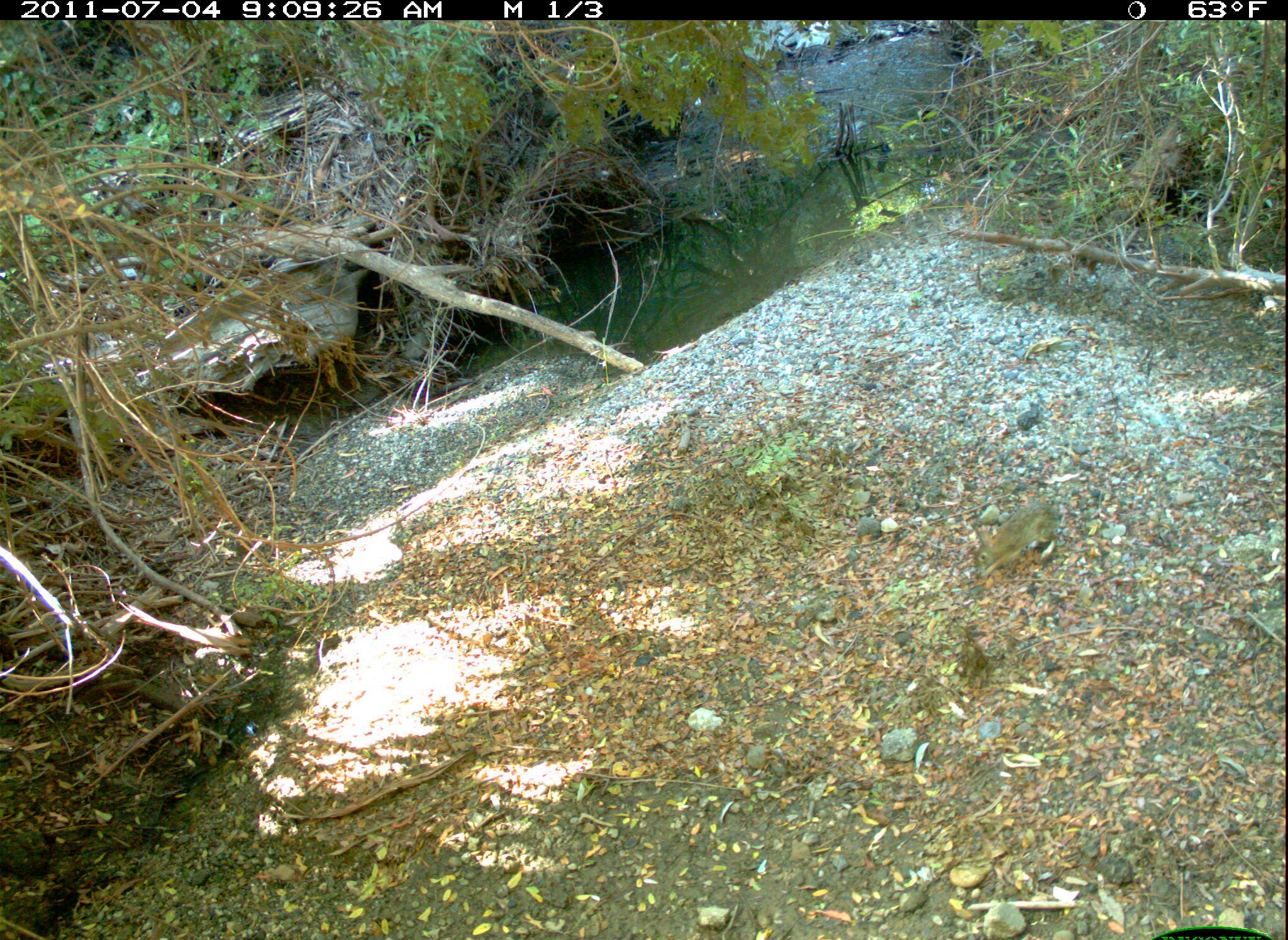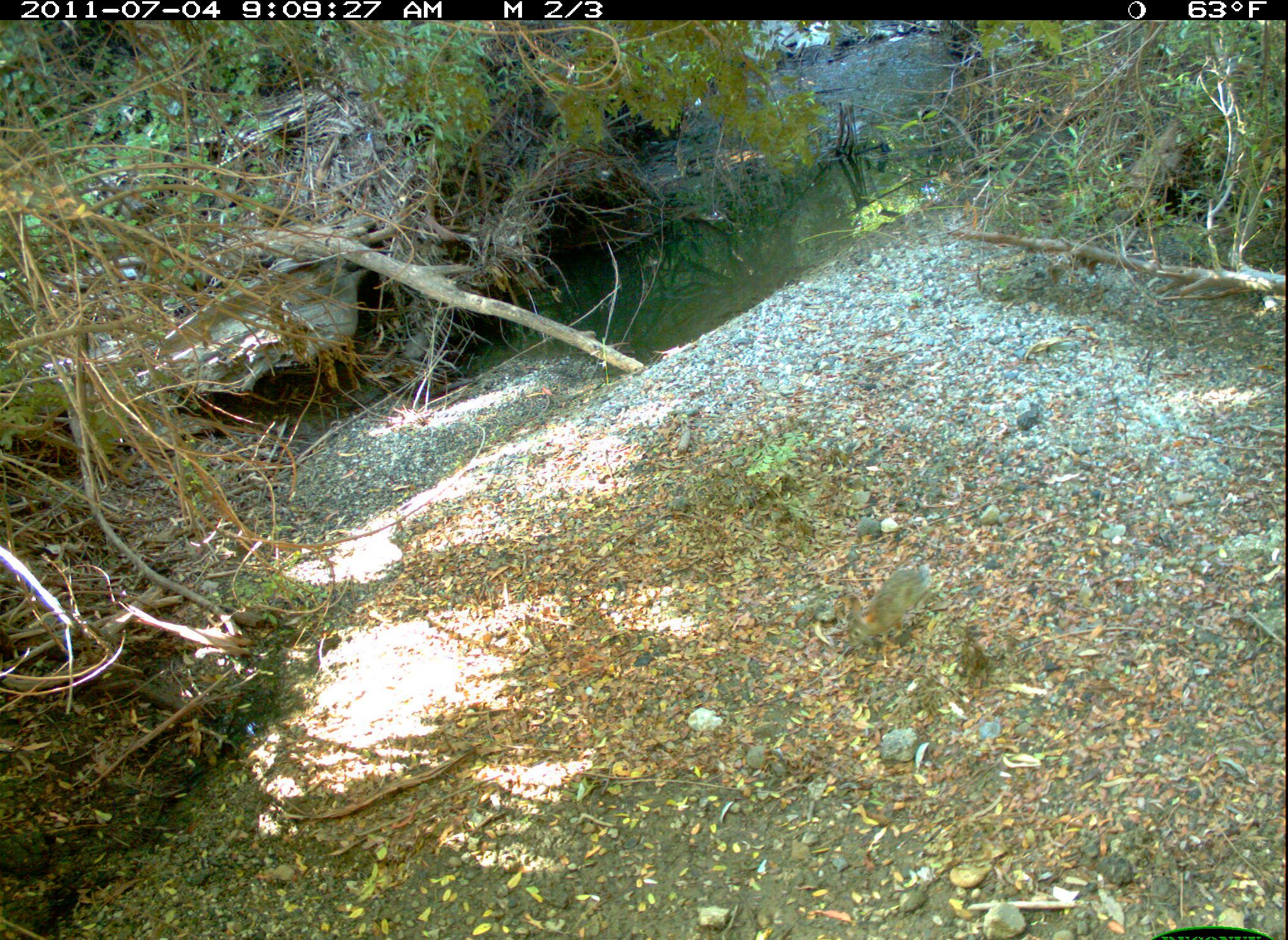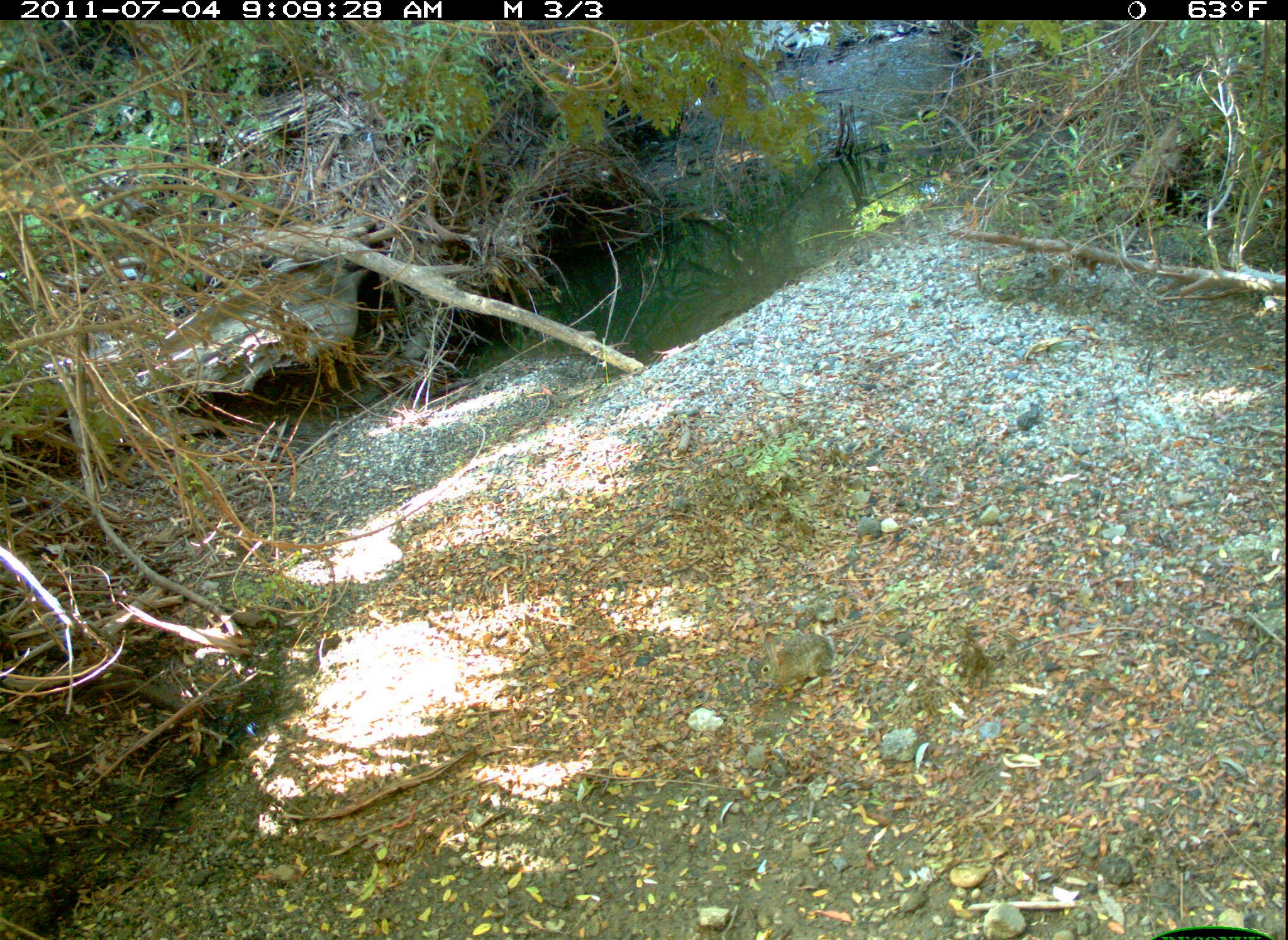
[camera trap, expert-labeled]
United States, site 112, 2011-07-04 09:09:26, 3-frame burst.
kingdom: Animalia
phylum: Chordata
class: Mammalia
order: Lagomorpha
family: Leporidae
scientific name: Leporidae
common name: rabbits and hares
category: rabbit